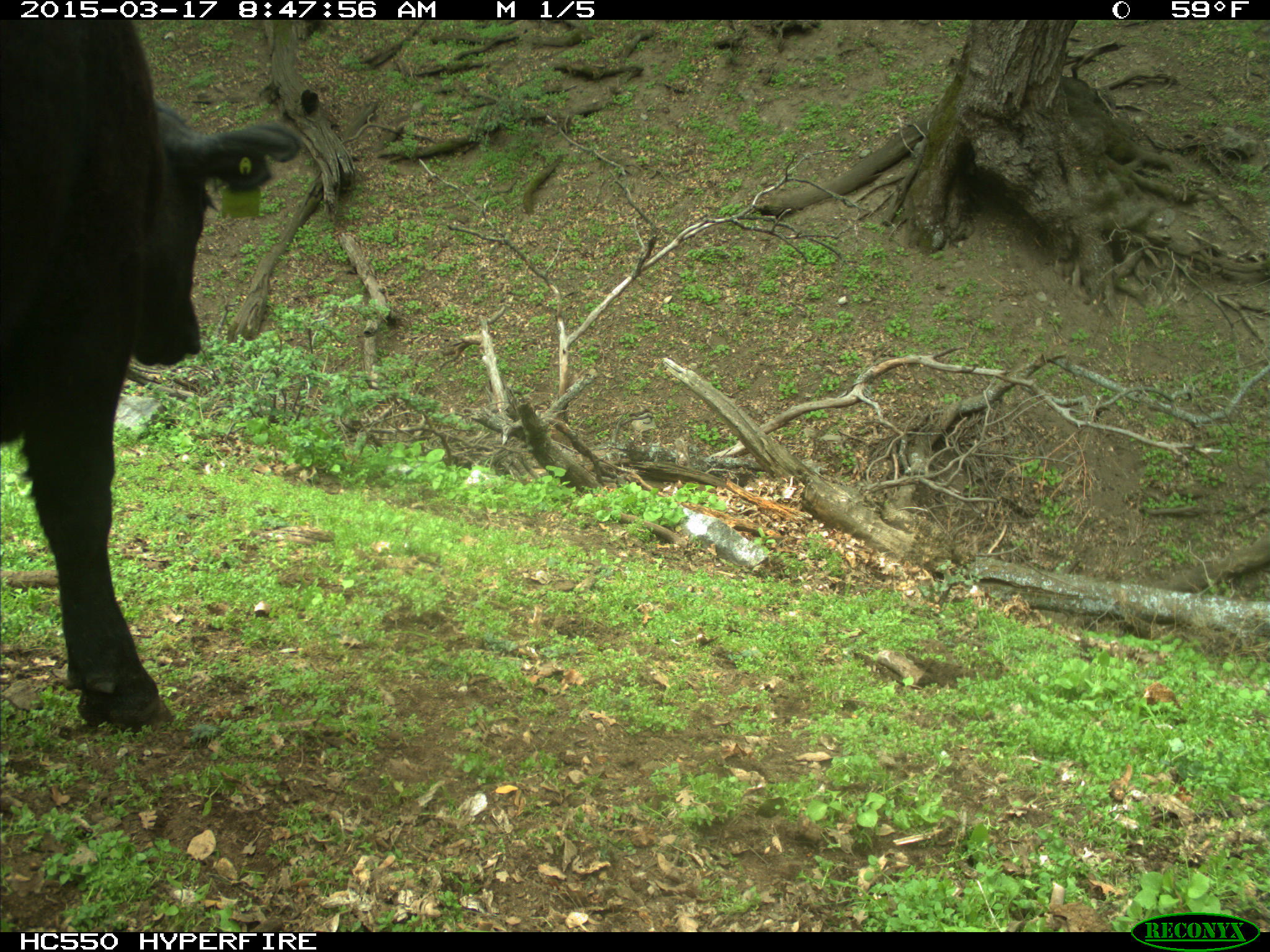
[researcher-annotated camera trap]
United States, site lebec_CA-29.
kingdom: Animalia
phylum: Chordata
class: Mammalia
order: Artiodactyla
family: Bovidae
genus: Bos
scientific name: Bos taurus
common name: domestic cow